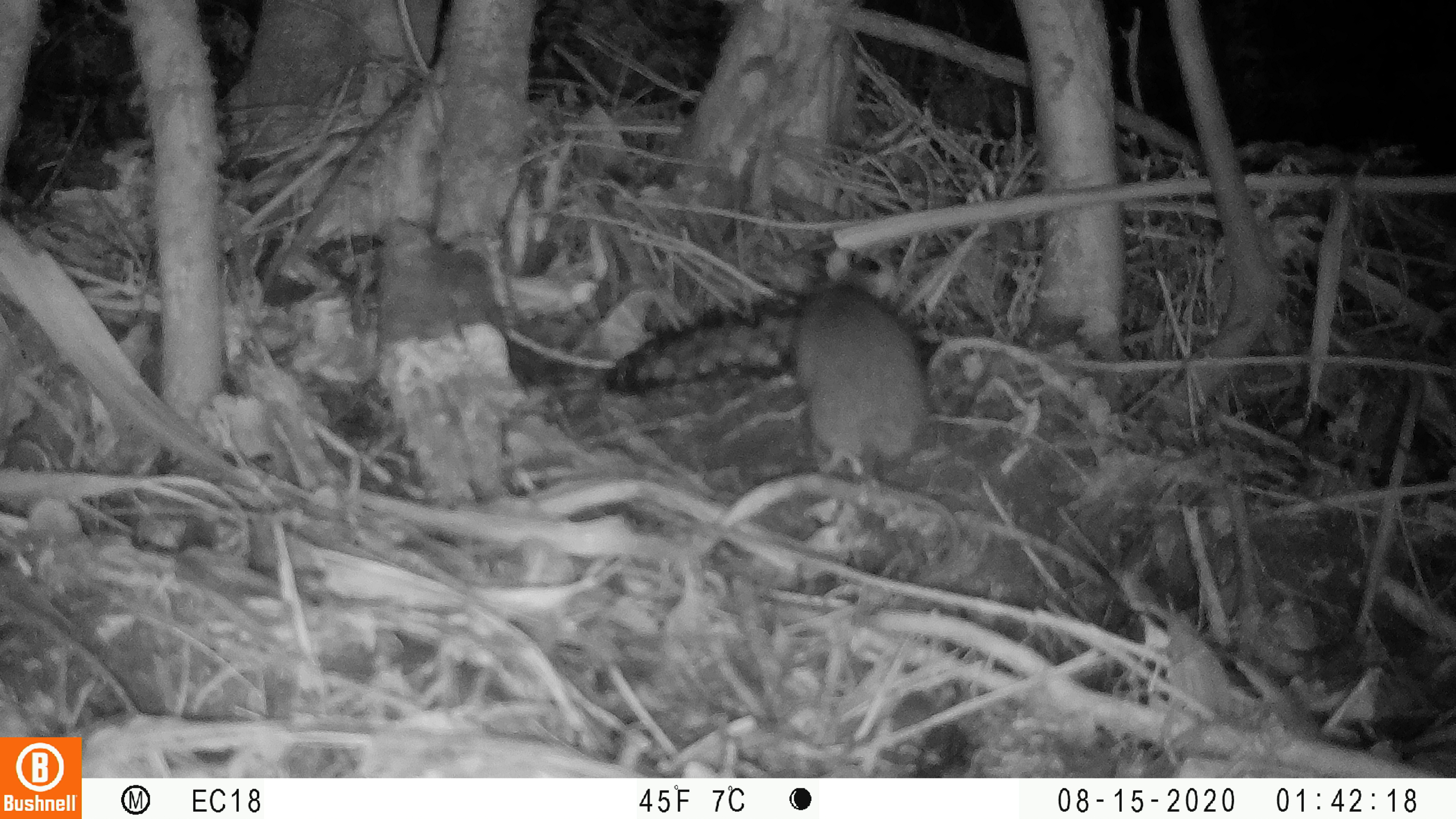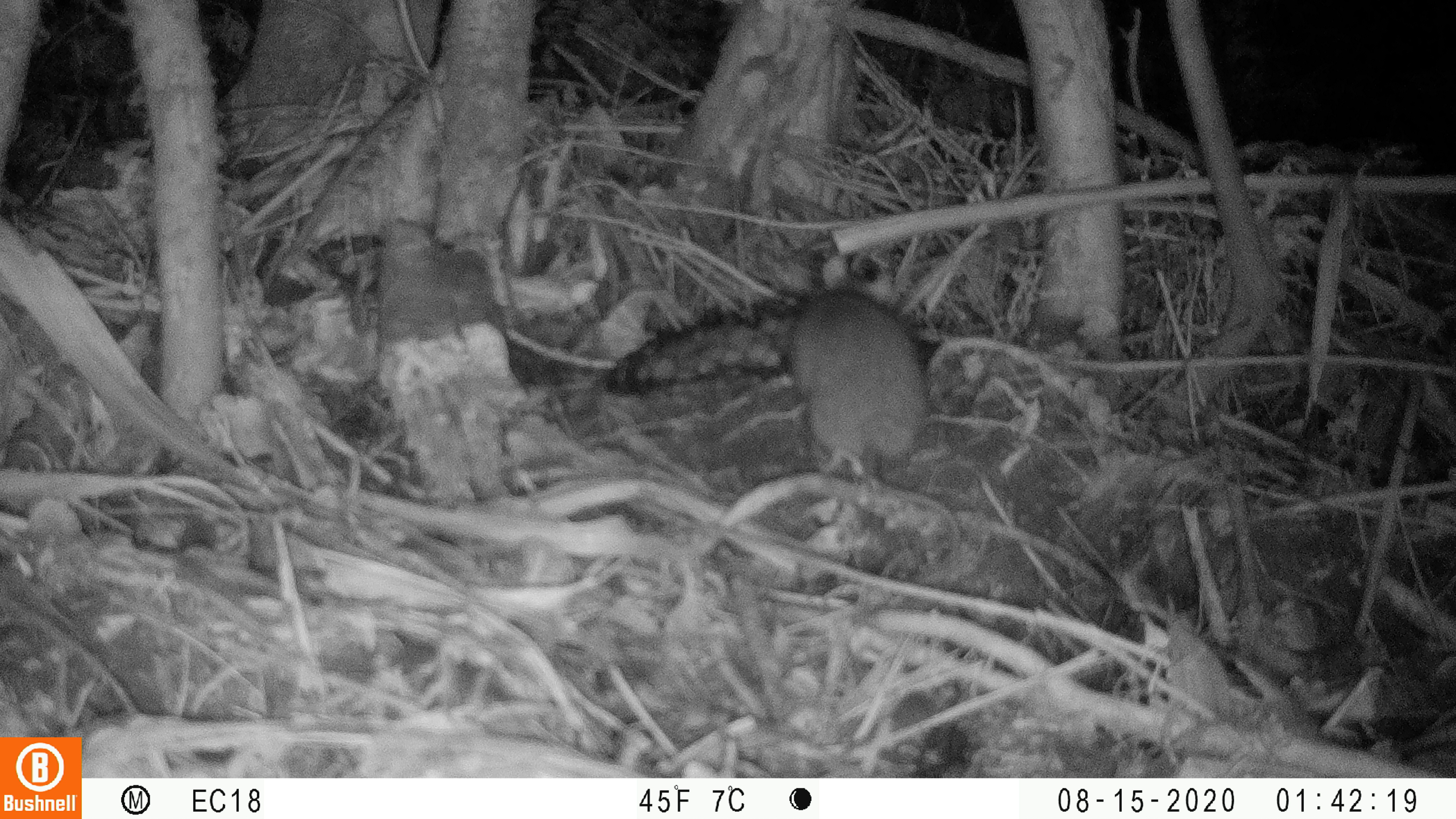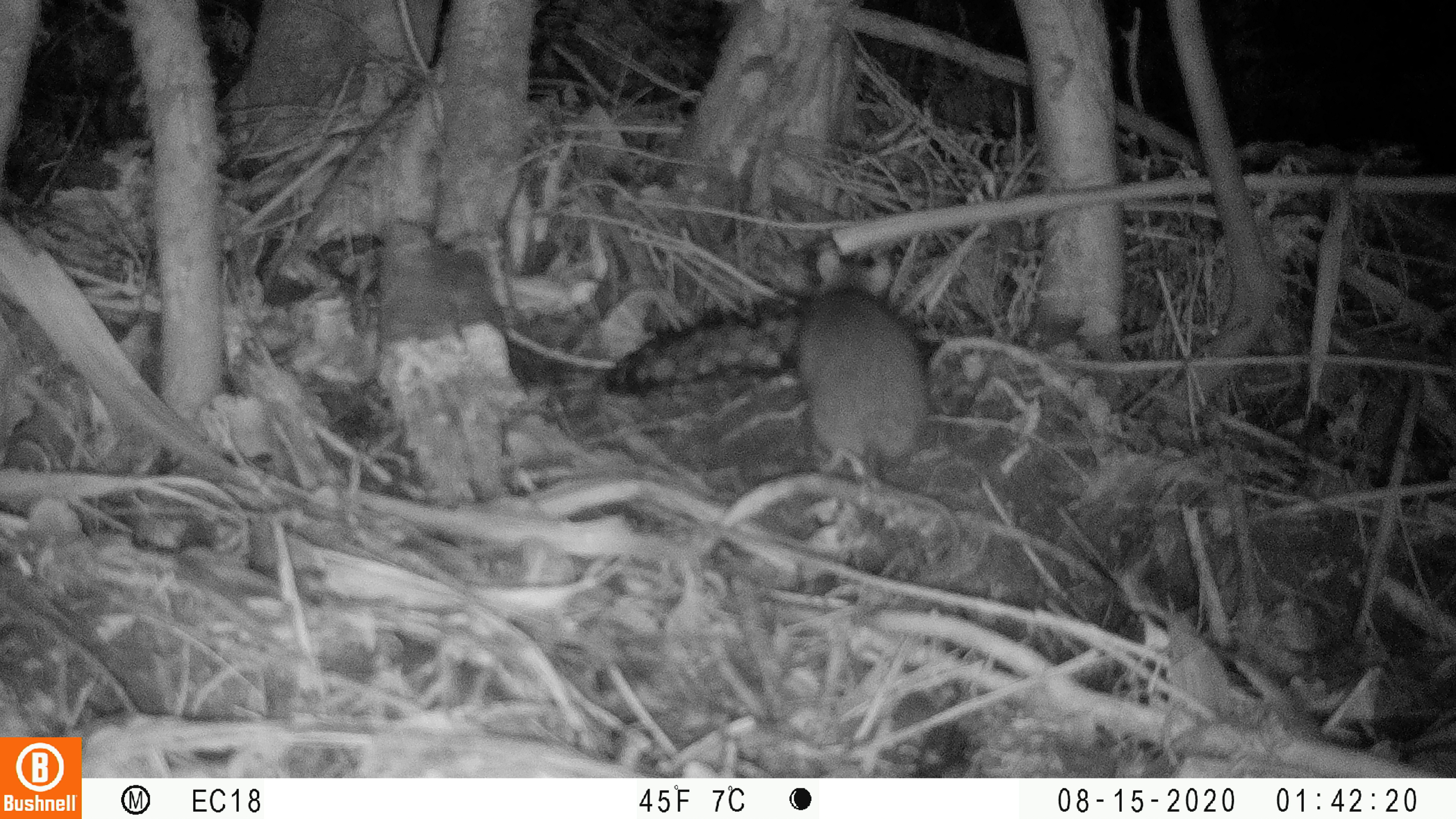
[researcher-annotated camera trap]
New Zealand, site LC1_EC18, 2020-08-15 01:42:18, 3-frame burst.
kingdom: Animalia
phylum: Chordata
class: Mammalia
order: Rodentia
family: Muridae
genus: Rattus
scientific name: Rattus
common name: rat